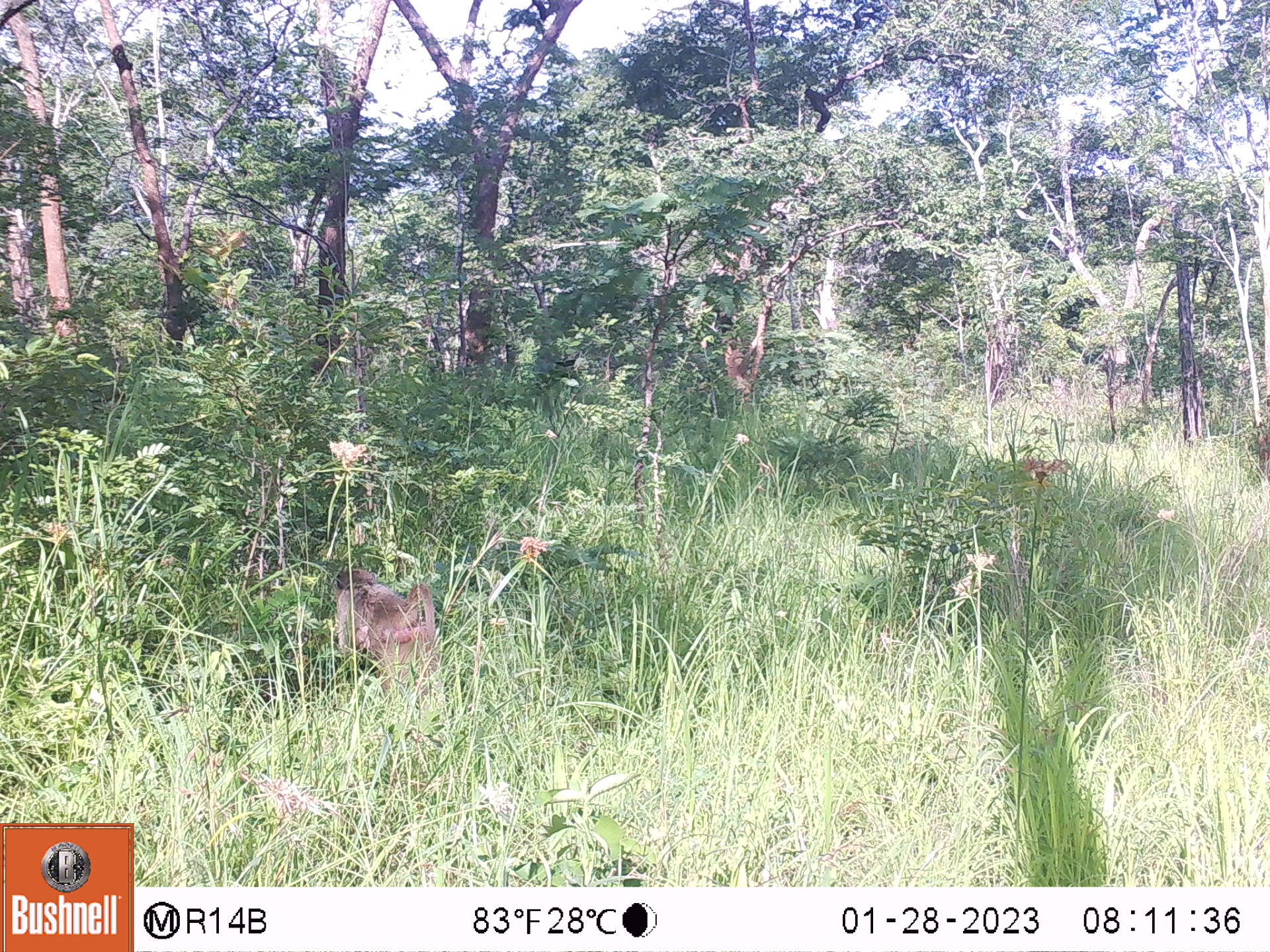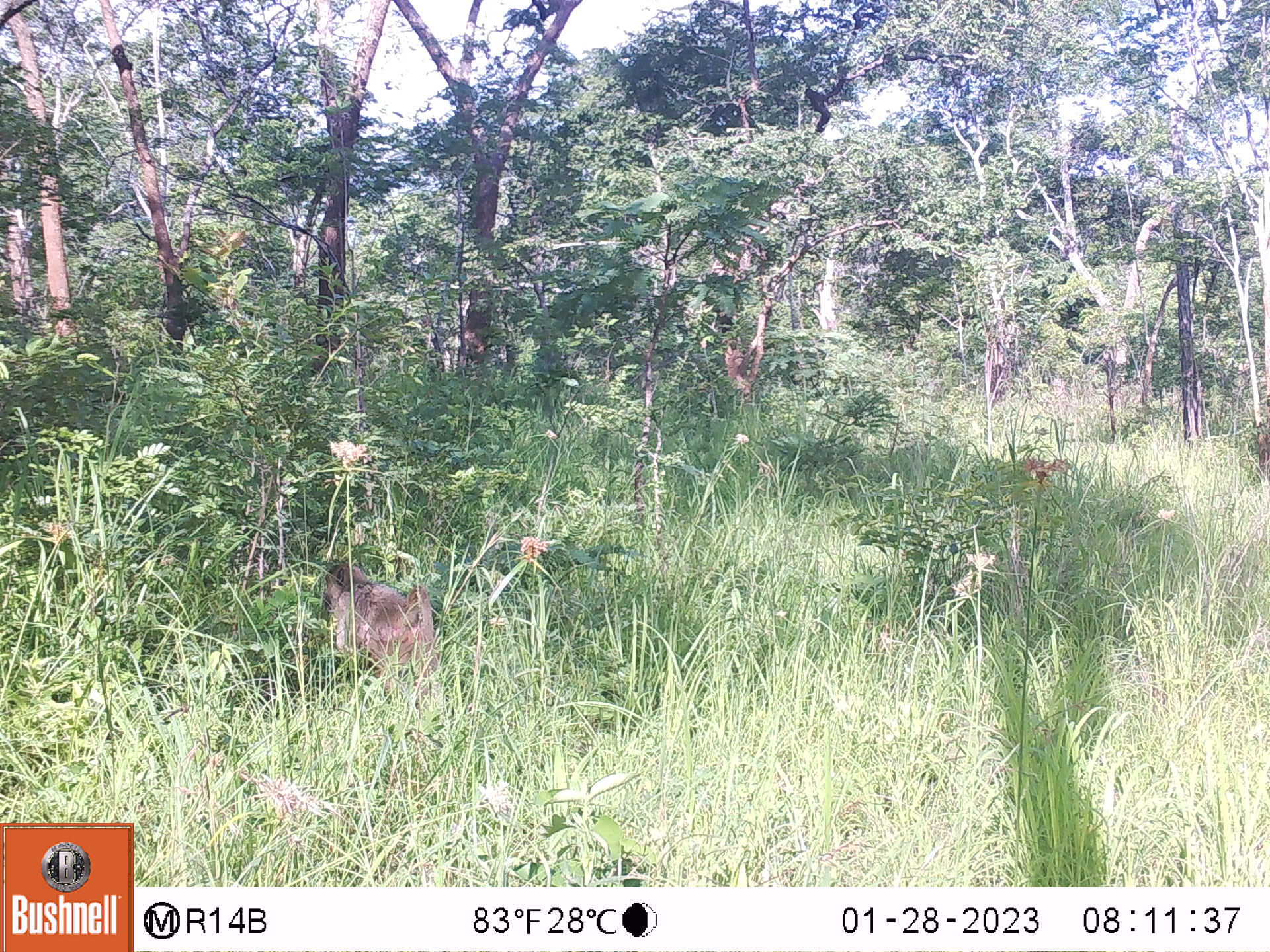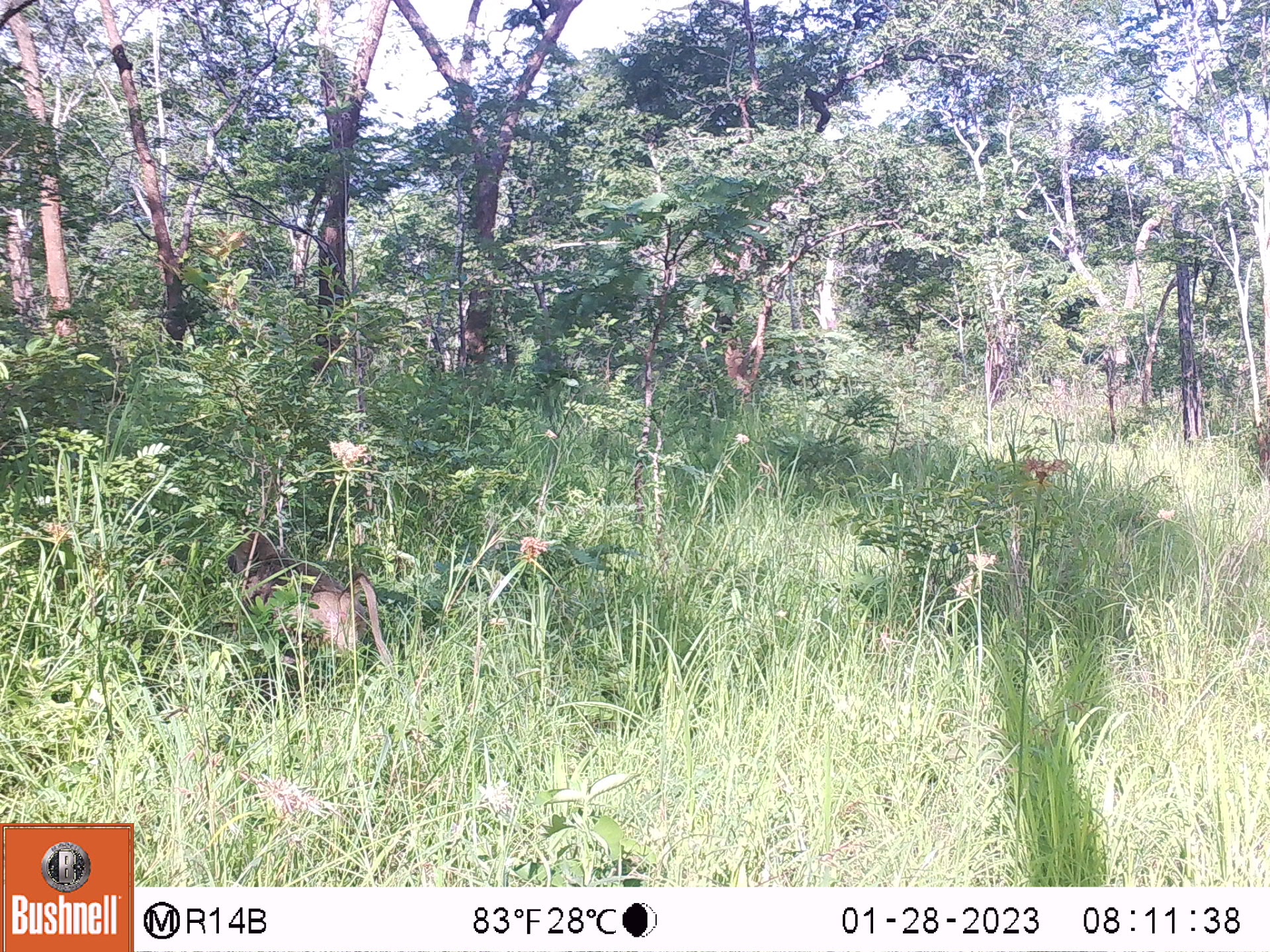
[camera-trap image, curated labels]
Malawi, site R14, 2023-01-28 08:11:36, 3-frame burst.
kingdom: Animalia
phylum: Chordata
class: Mammalia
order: Primates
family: Cercopithecidae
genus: Papio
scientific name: Papio cynocephalus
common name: yellow baboon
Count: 1.